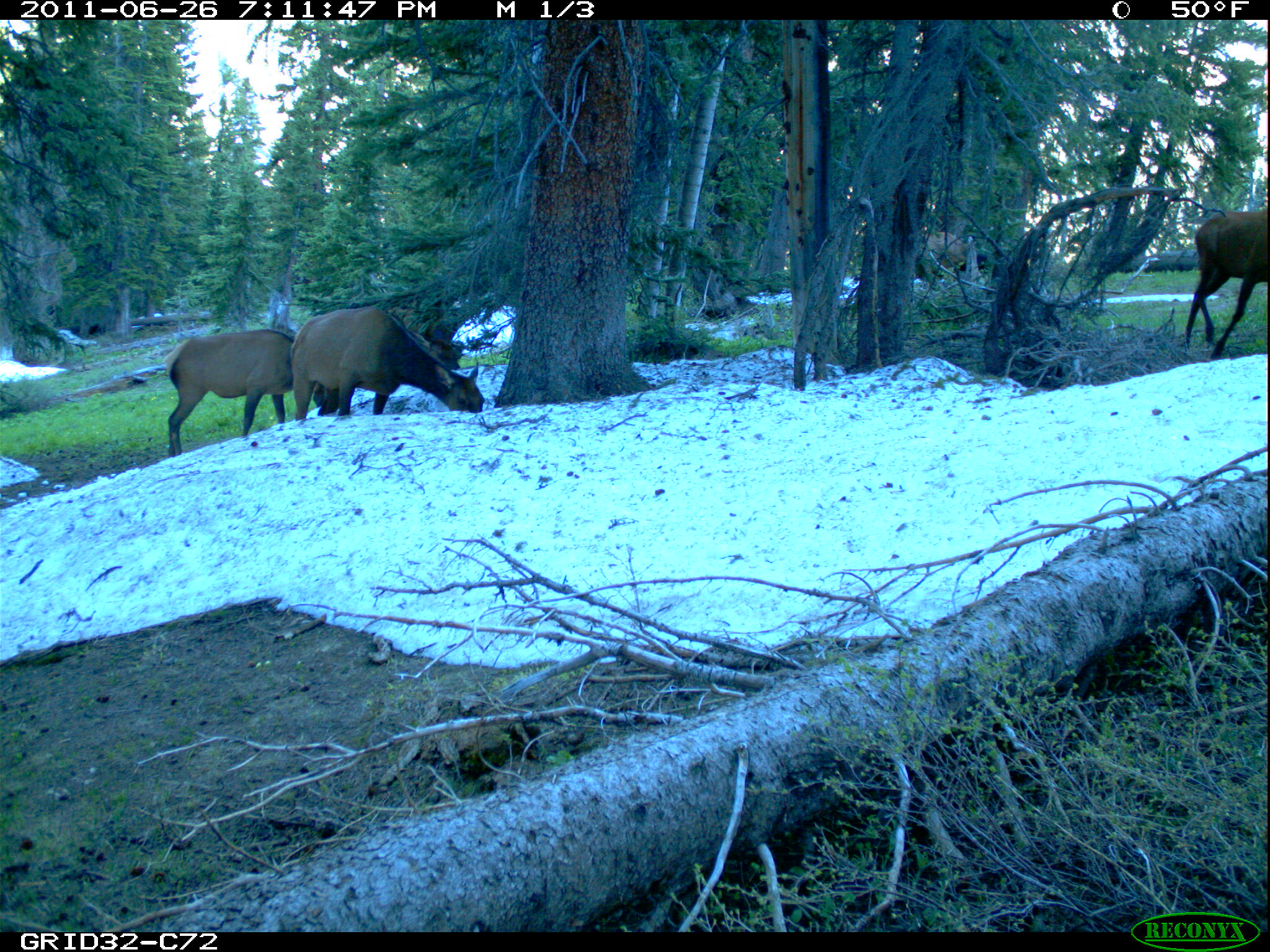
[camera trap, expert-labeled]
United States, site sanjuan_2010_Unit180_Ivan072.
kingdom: Animalia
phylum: Chordata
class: Mammalia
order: Artiodactyla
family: Cervidae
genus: Cervus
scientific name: Cervus elaphus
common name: red deer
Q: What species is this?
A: Cervus elaphus (red deer).